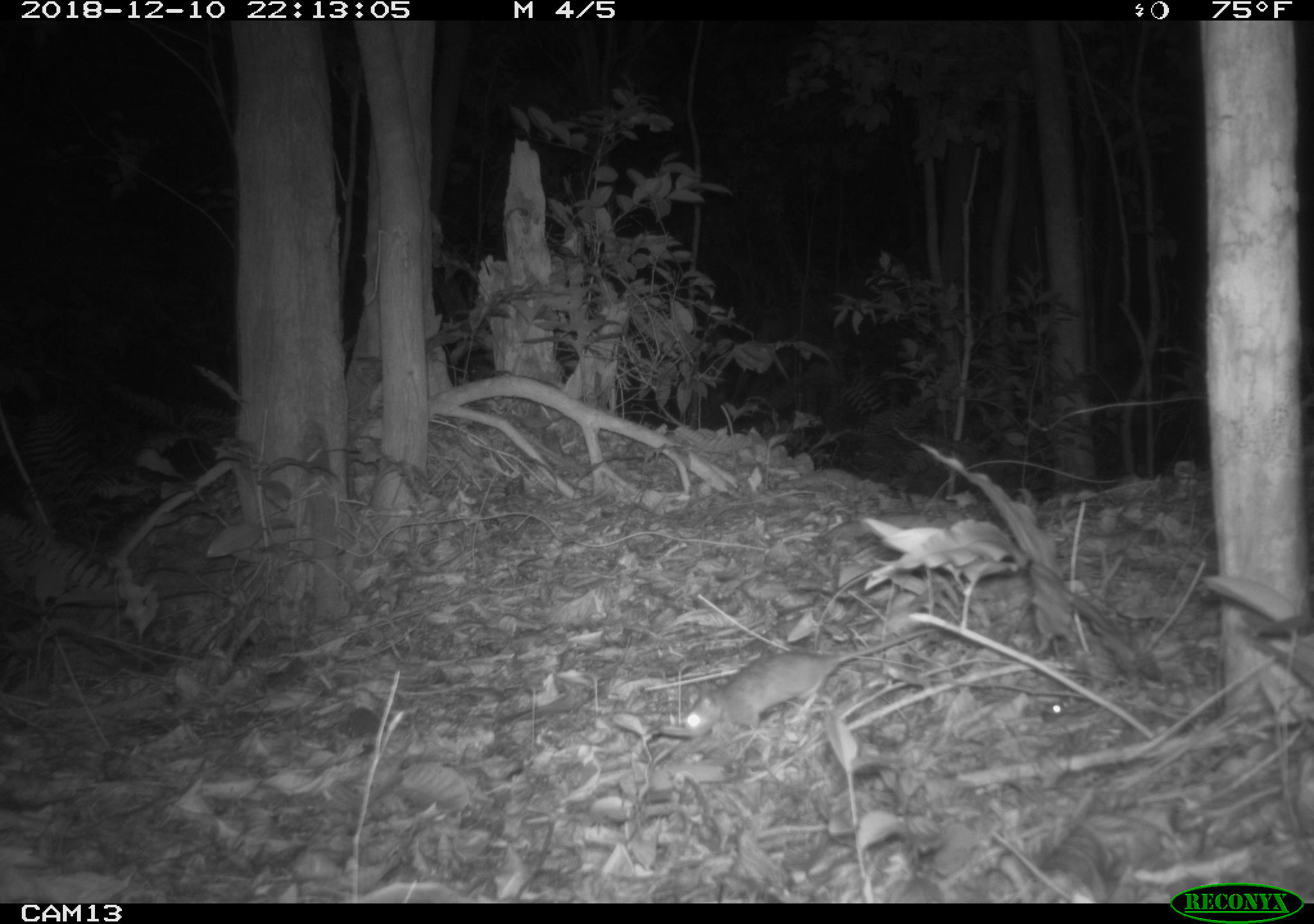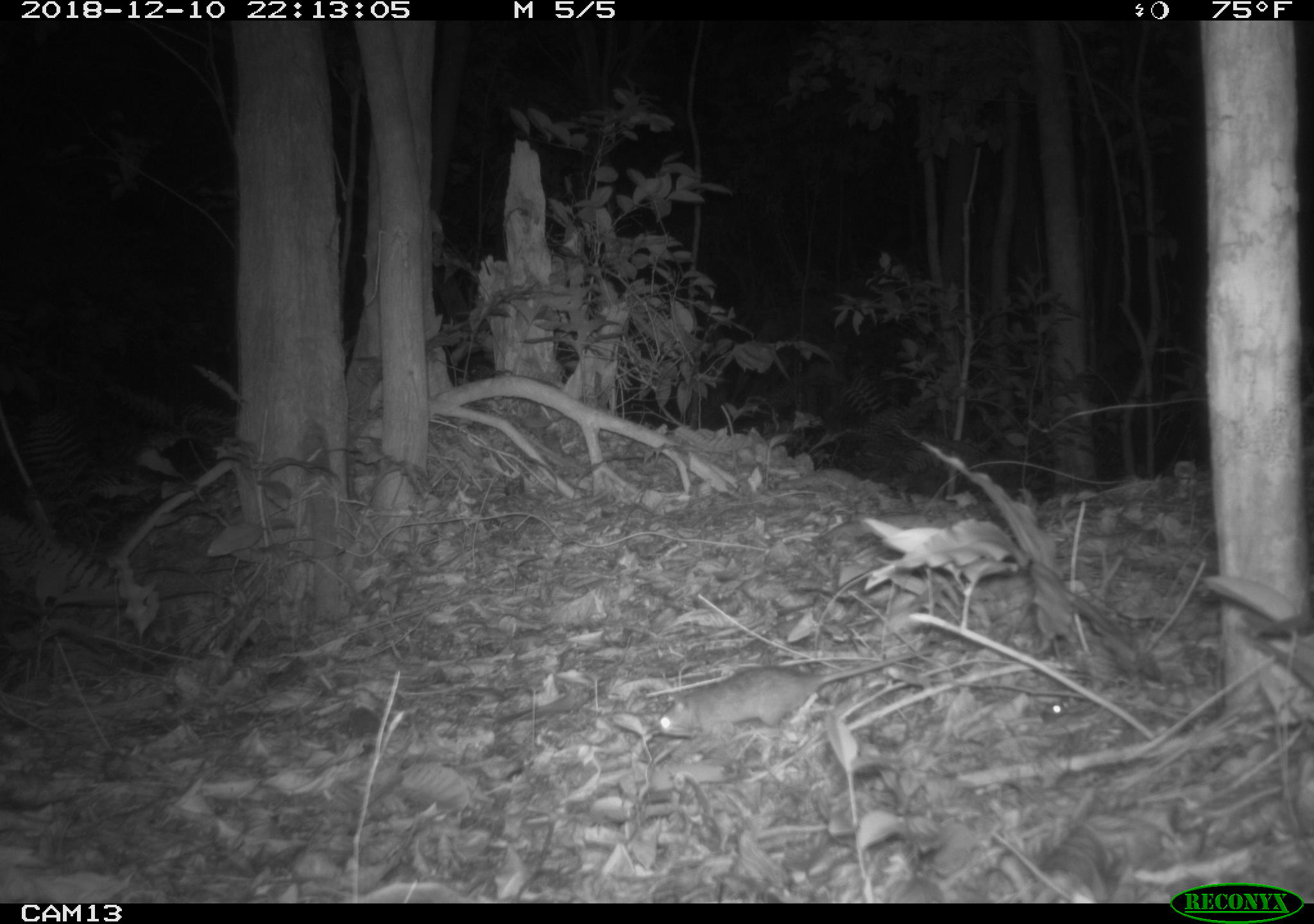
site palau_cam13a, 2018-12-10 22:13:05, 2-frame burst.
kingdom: Animalia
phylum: Chordata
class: Mammalia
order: Rodentia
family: Muridae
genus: Rattus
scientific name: Rattus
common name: rat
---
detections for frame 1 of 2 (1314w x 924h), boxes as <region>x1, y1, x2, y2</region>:
rat: <region>680, 627, 939, 746</region>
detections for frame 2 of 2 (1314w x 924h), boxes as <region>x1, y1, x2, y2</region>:
rat: <region>656, 651, 939, 742</region>